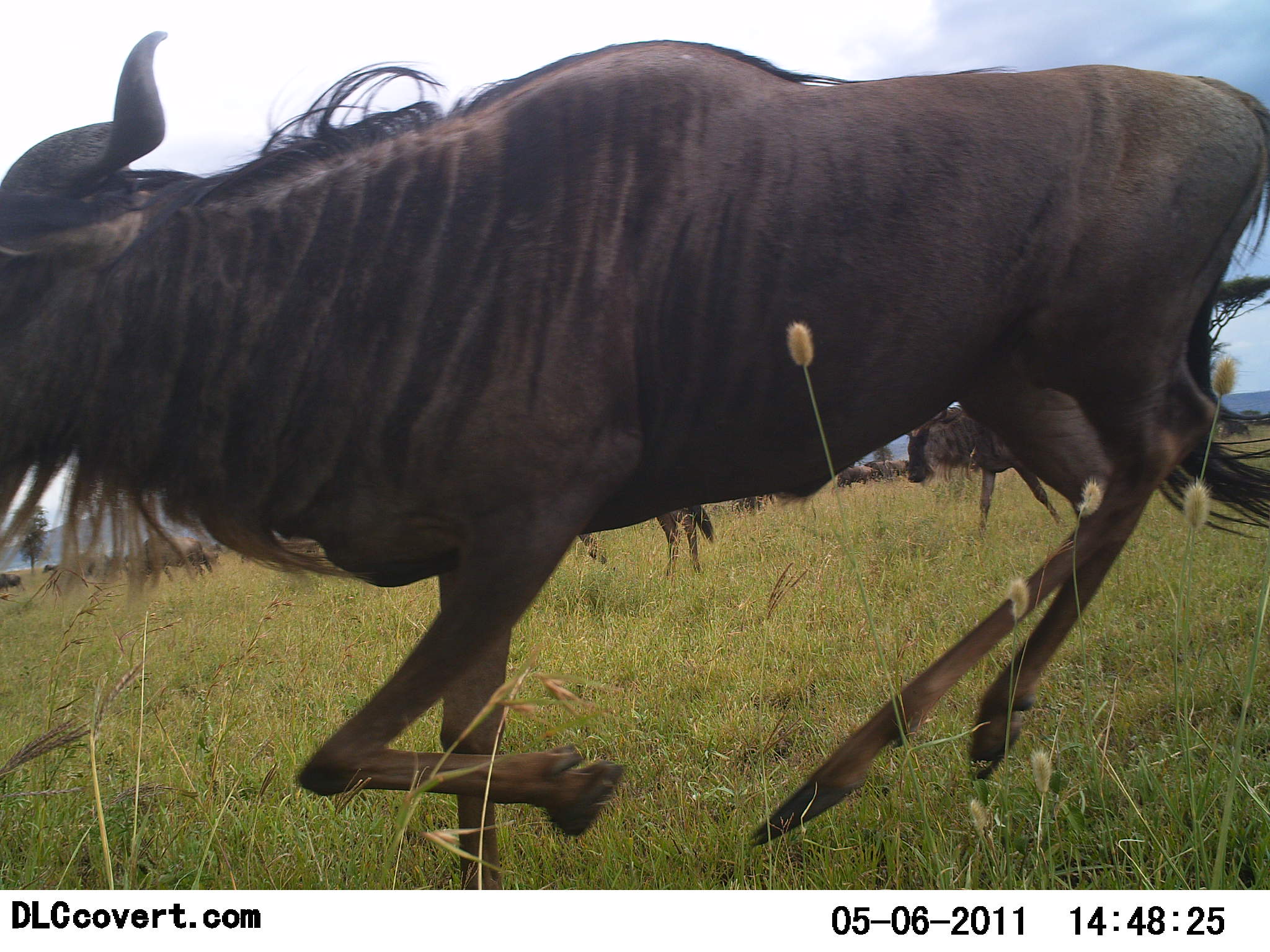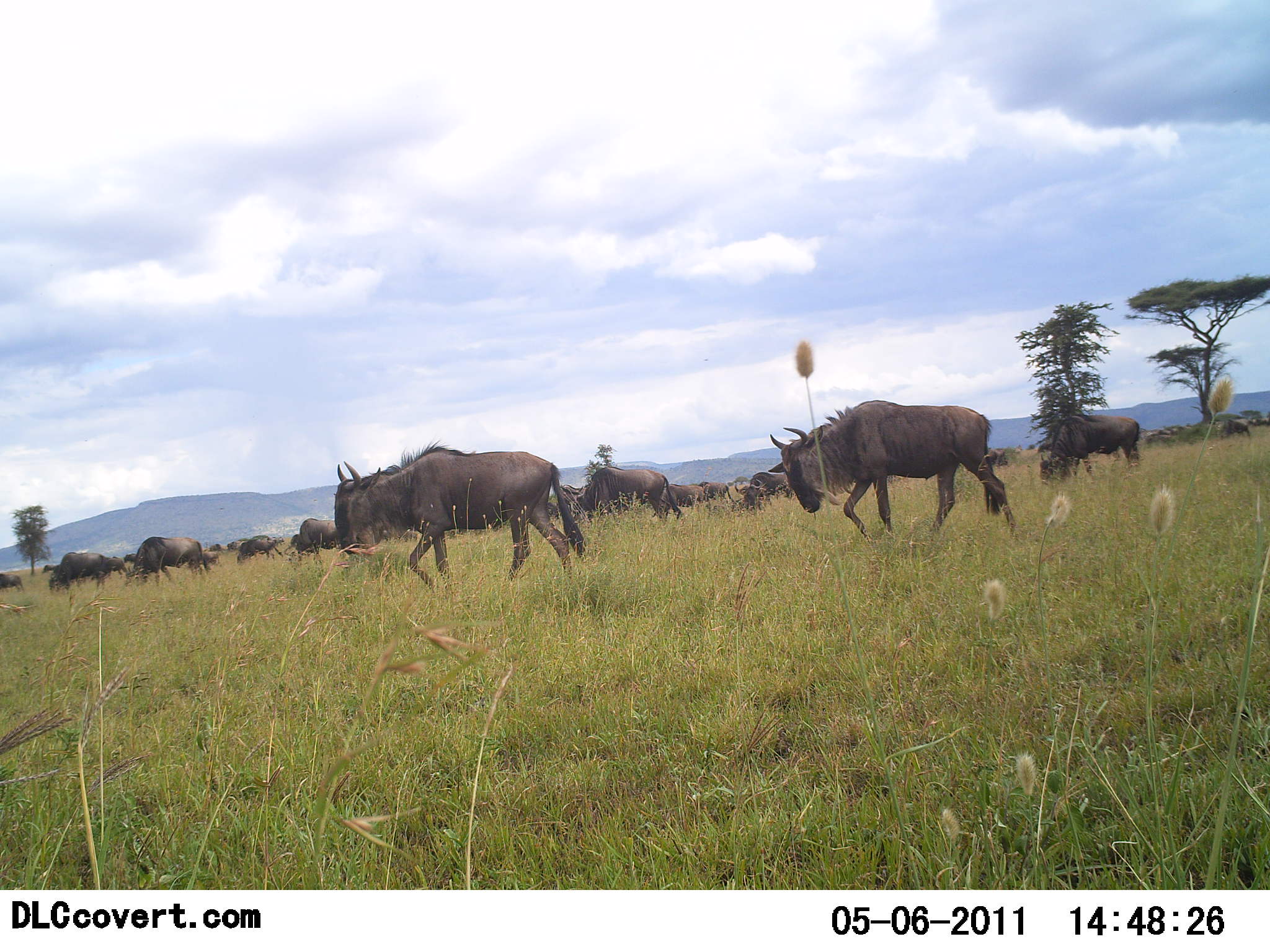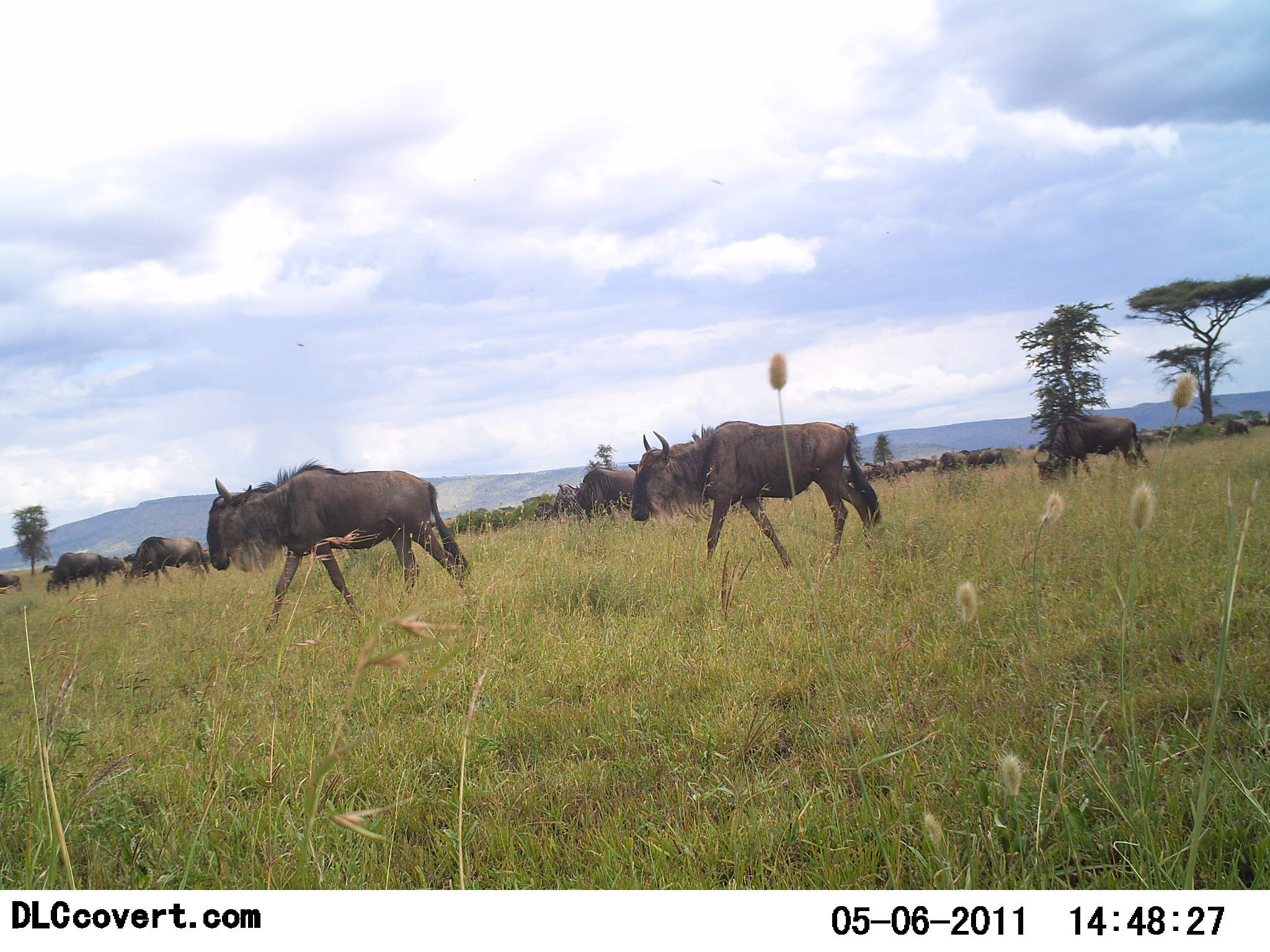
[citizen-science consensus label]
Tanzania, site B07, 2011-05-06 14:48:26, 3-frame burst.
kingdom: Animalia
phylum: Chordata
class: Mammalia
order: Artiodactyla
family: Bovidae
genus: Connochaetes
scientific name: Connochaetes taurinus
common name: blue wildebeest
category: wildebeest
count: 11-50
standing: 20%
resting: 0%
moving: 100%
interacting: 0%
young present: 10%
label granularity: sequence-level